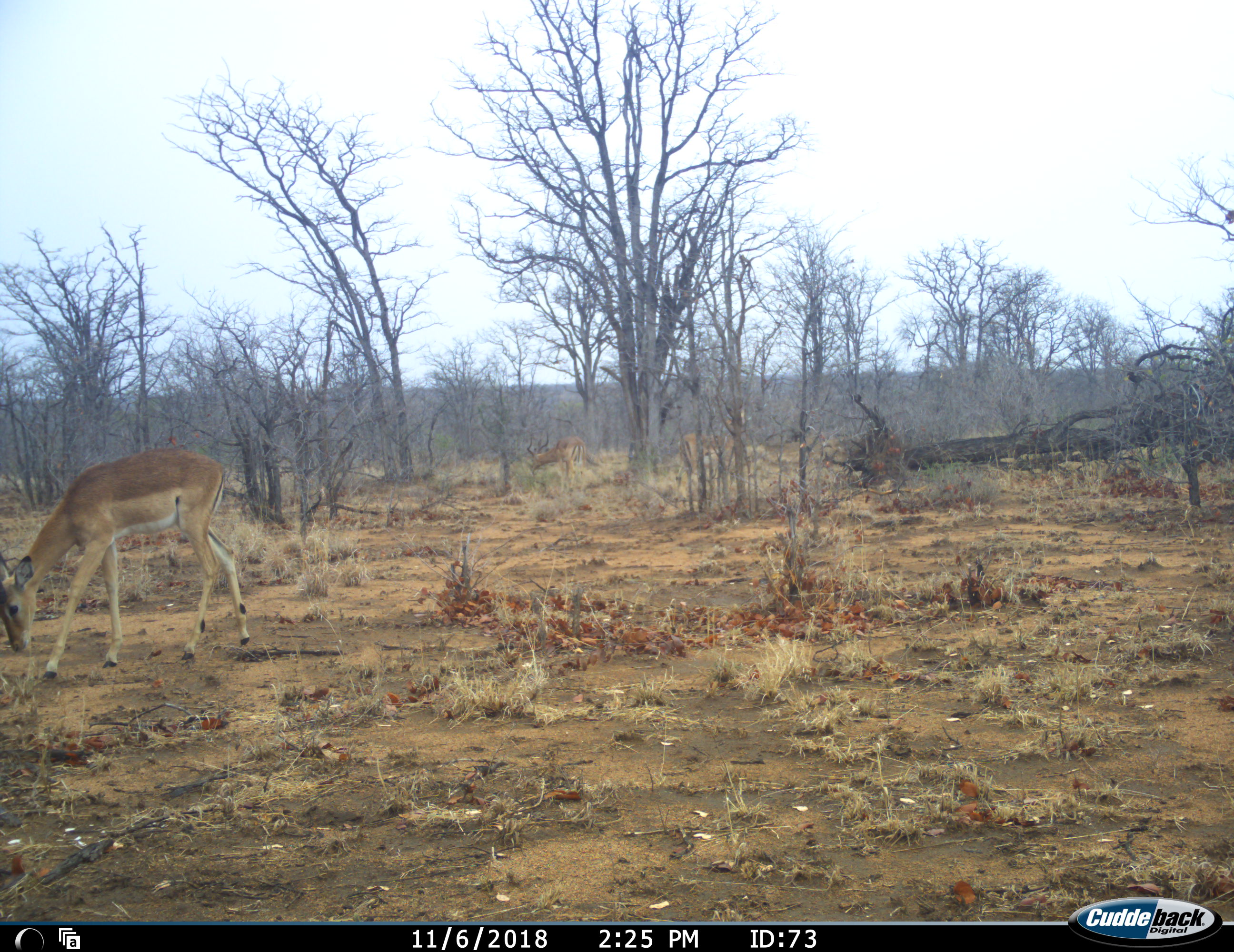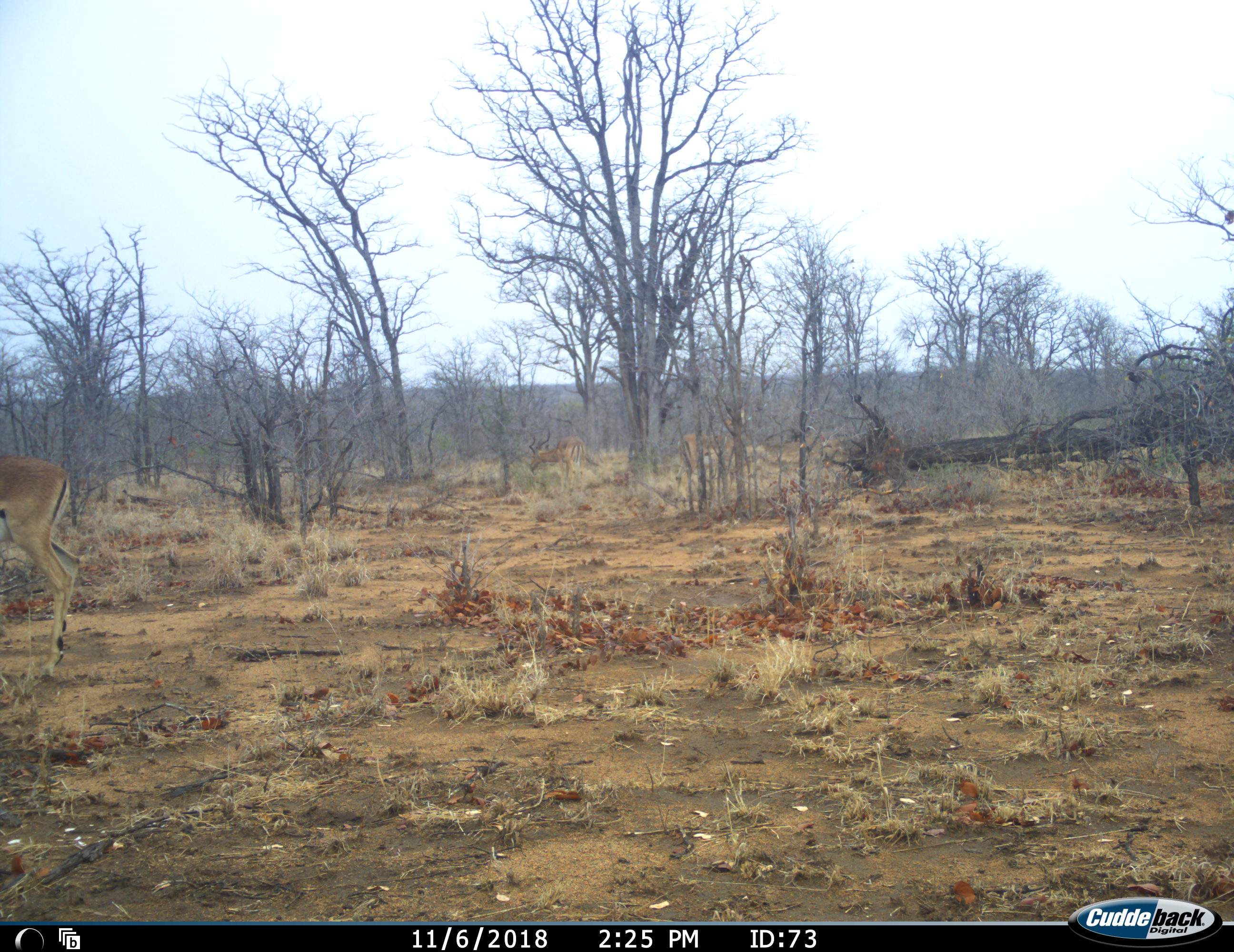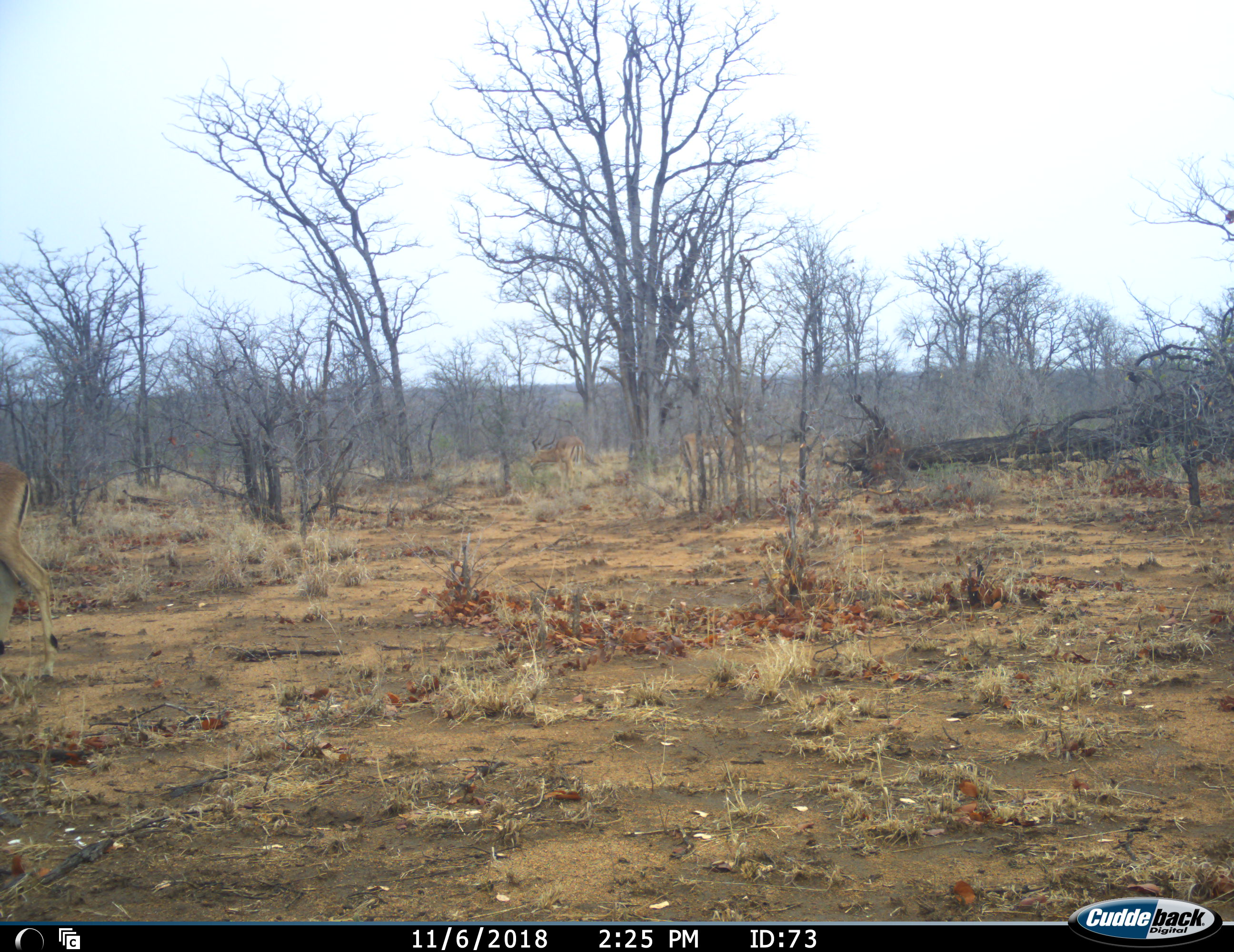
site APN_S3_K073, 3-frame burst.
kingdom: Animalia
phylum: Chordata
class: Mammalia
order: Artiodactyla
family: Bovidae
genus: Aepyceros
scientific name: Aepyceros melampus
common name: impala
Impala (Aepyceros melampus), count 3. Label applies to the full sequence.